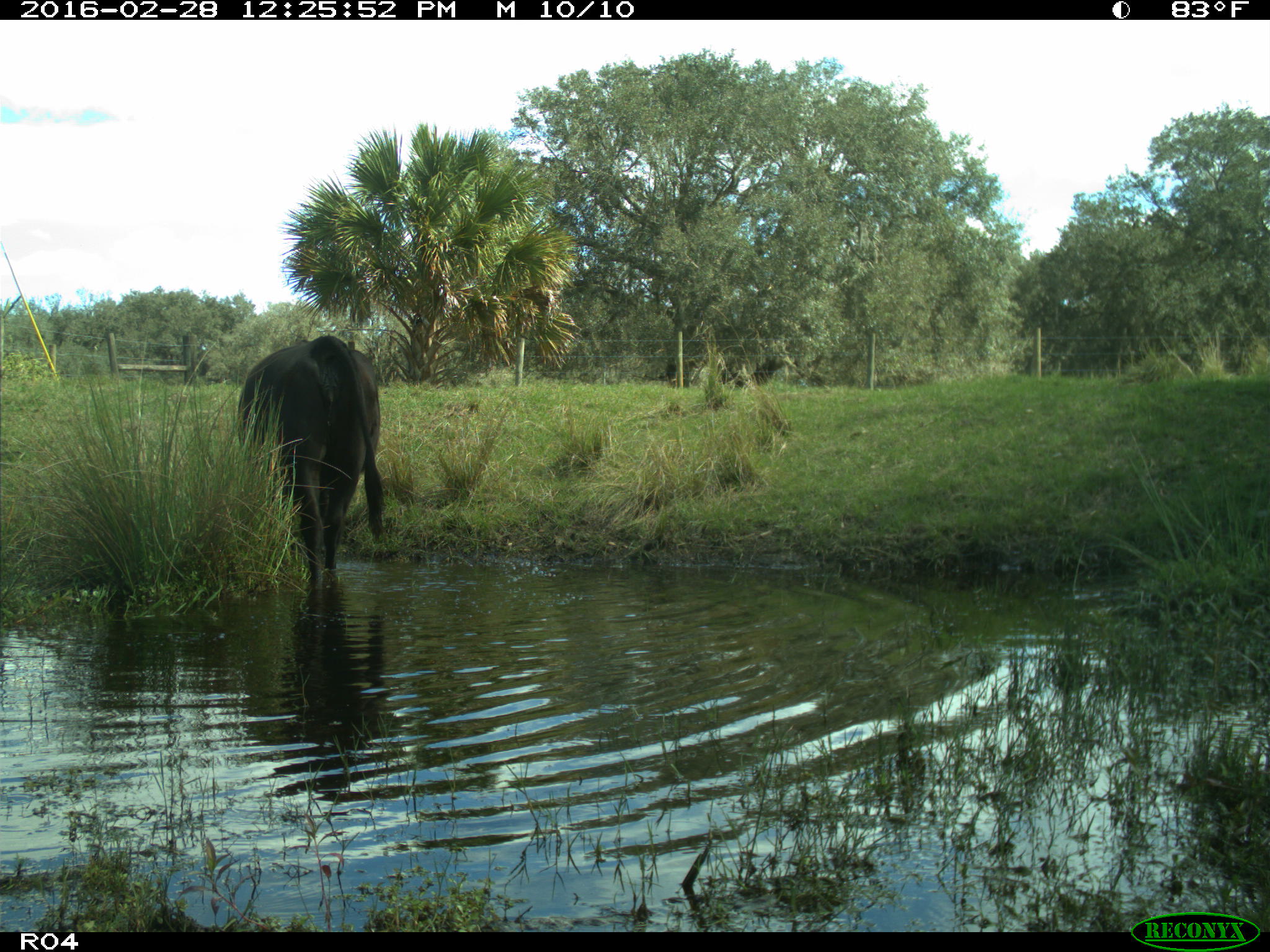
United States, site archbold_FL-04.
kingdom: Animalia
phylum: Chordata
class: Mammalia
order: Artiodactyla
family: Bovidae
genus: Bos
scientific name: Bos taurus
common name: domestic cow